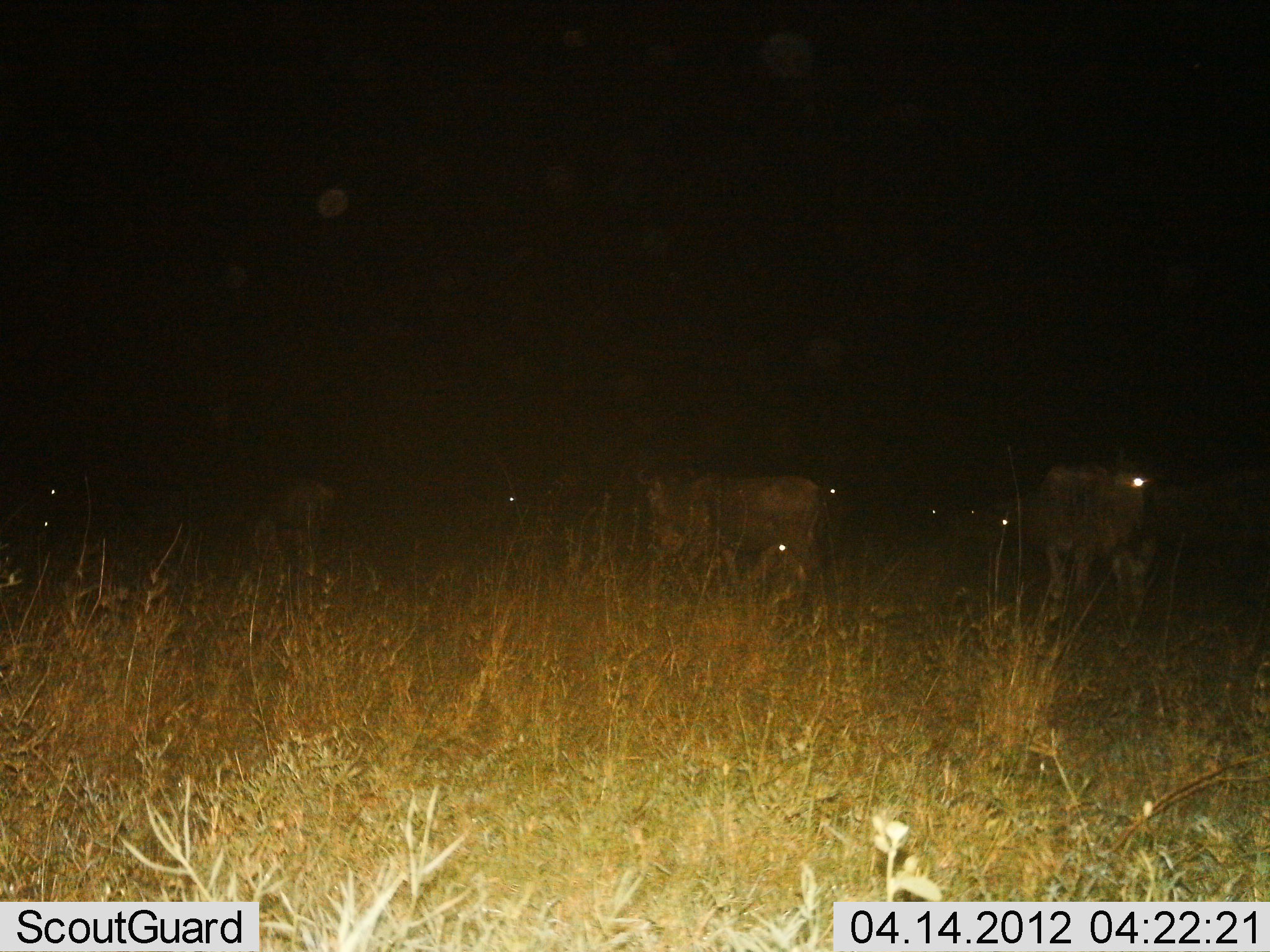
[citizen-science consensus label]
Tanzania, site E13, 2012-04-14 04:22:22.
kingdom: Animalia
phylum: Chordata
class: Mammalia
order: Artiodactyla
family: Bovidae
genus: Connochaetes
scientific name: Connochaetes taurinus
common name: blue wildebeest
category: wildebeest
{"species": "wildebeest (blue wildebeest) (Connochaetes taurinus)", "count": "7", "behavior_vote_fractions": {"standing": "77%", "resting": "18%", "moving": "18%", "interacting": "0%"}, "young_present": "0%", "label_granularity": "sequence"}